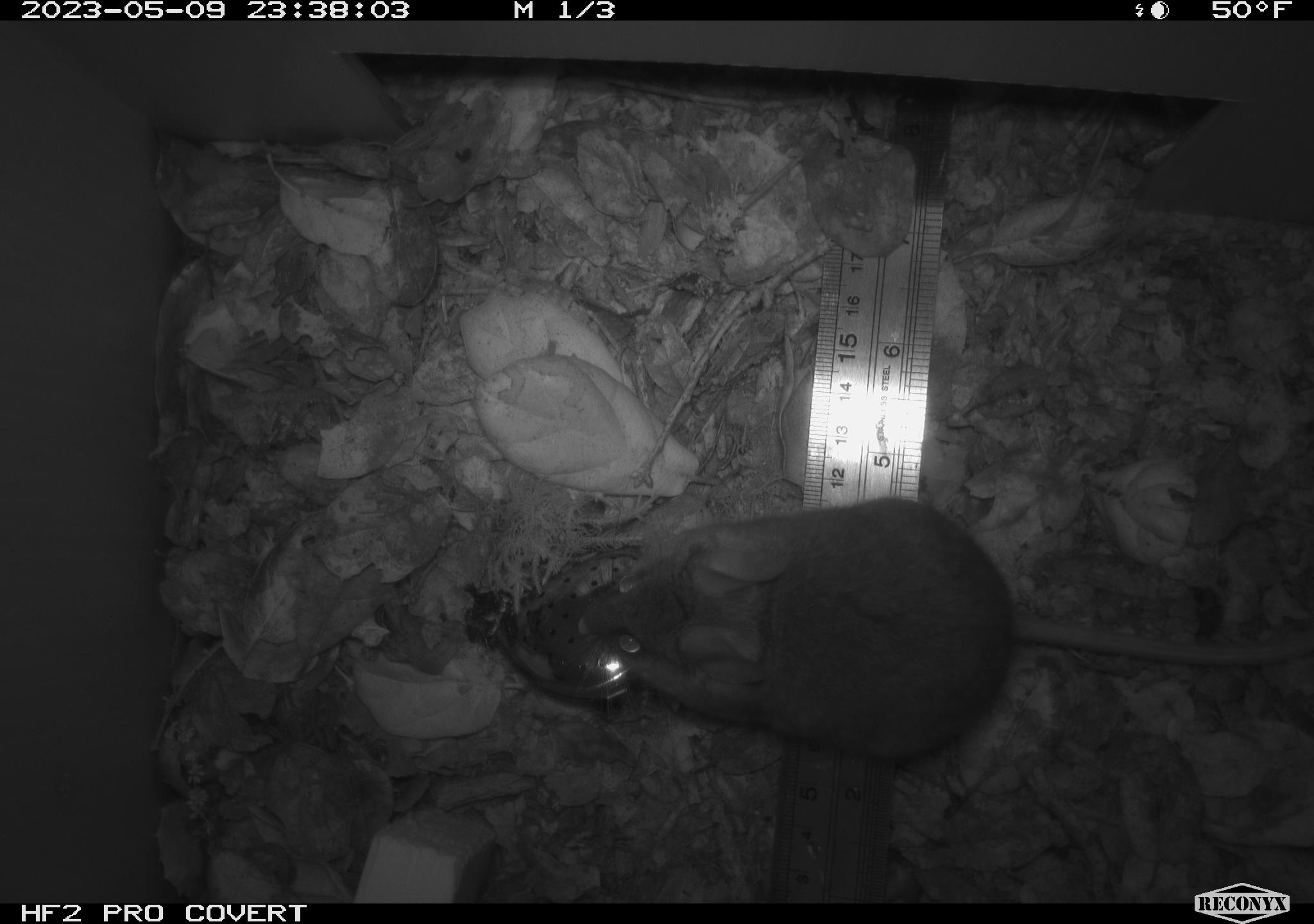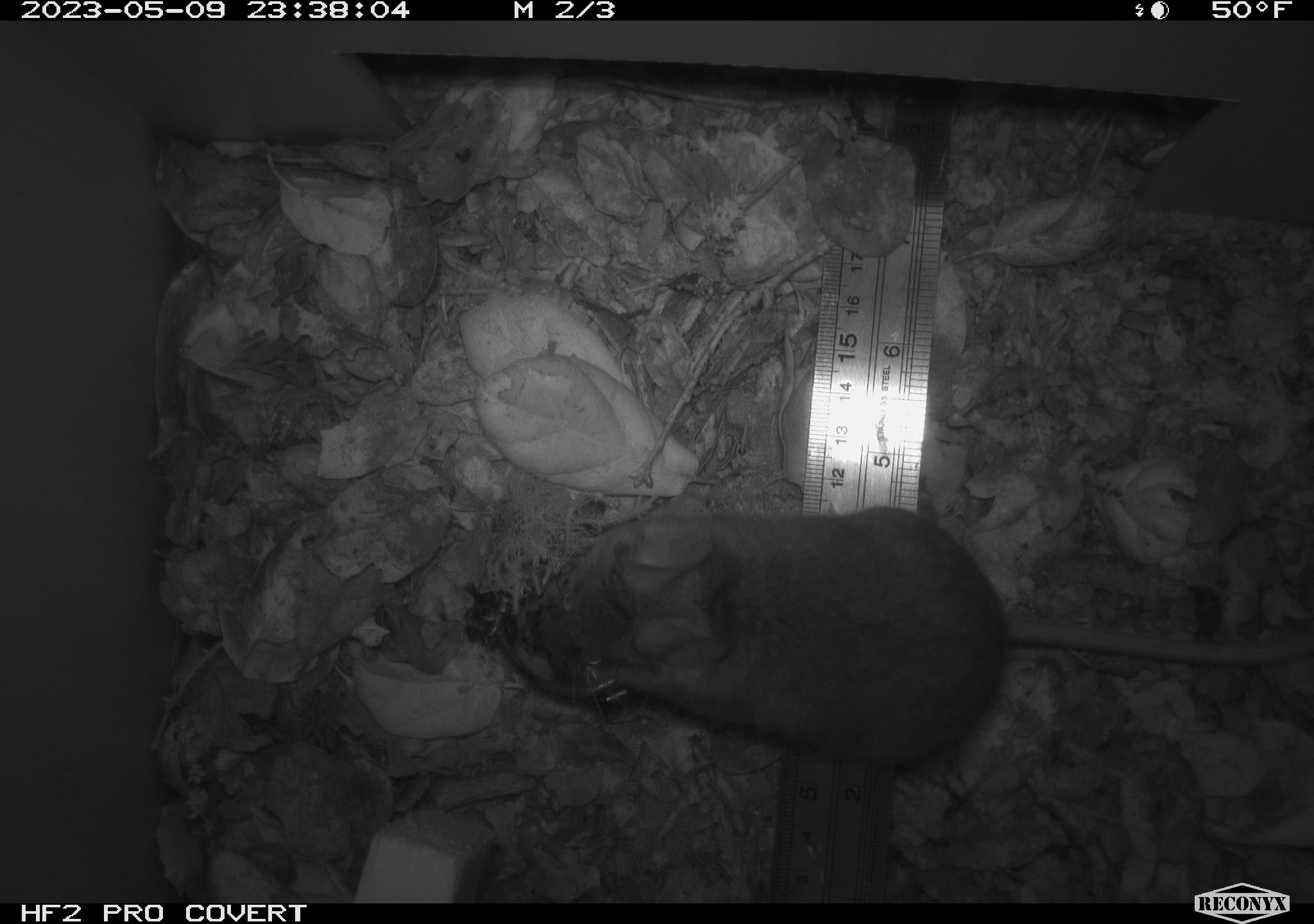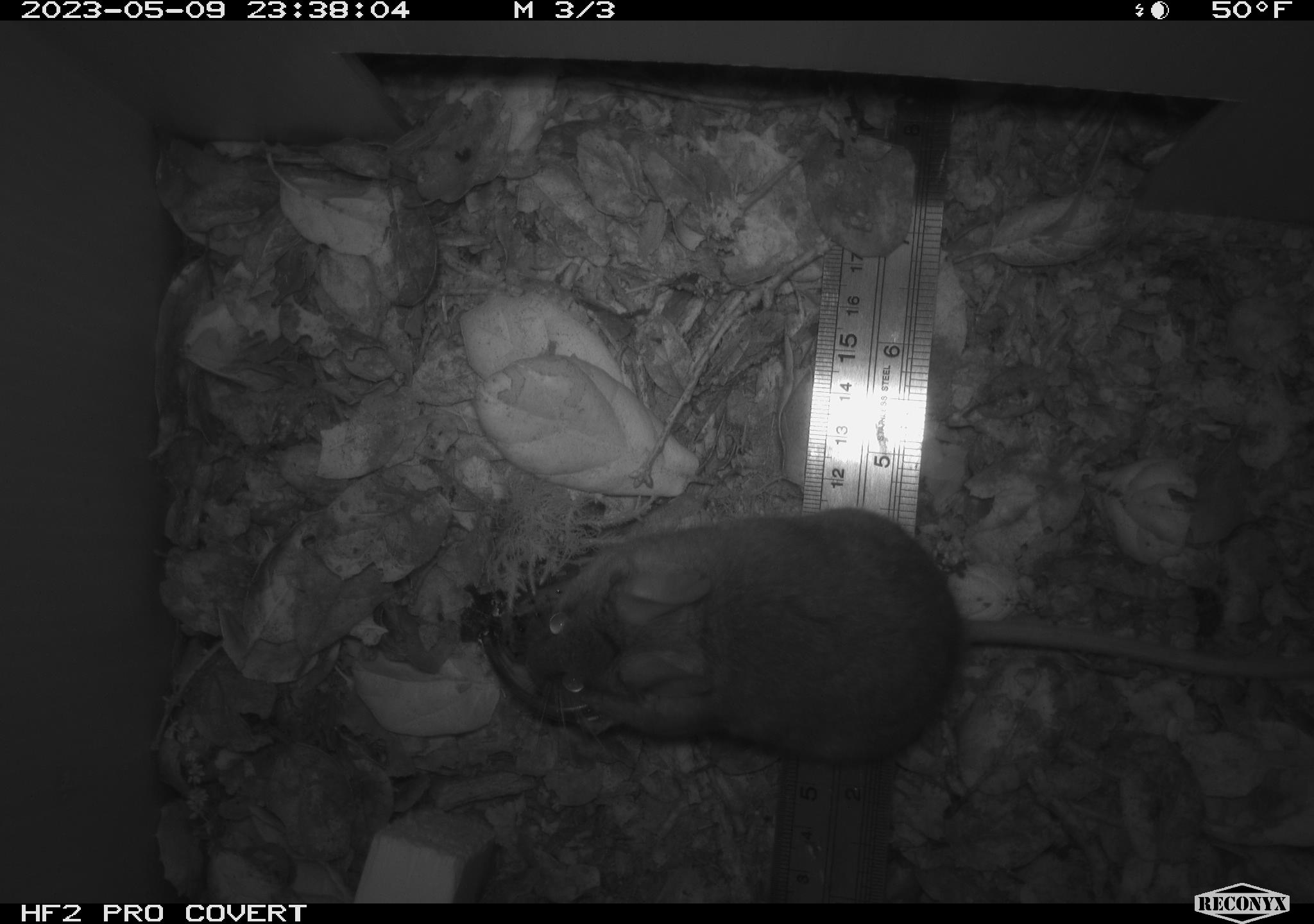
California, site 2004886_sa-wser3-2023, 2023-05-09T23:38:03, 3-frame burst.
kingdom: Animalia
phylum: Chordata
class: Mammalia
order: Rodentia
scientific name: Rodentia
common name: mouse species